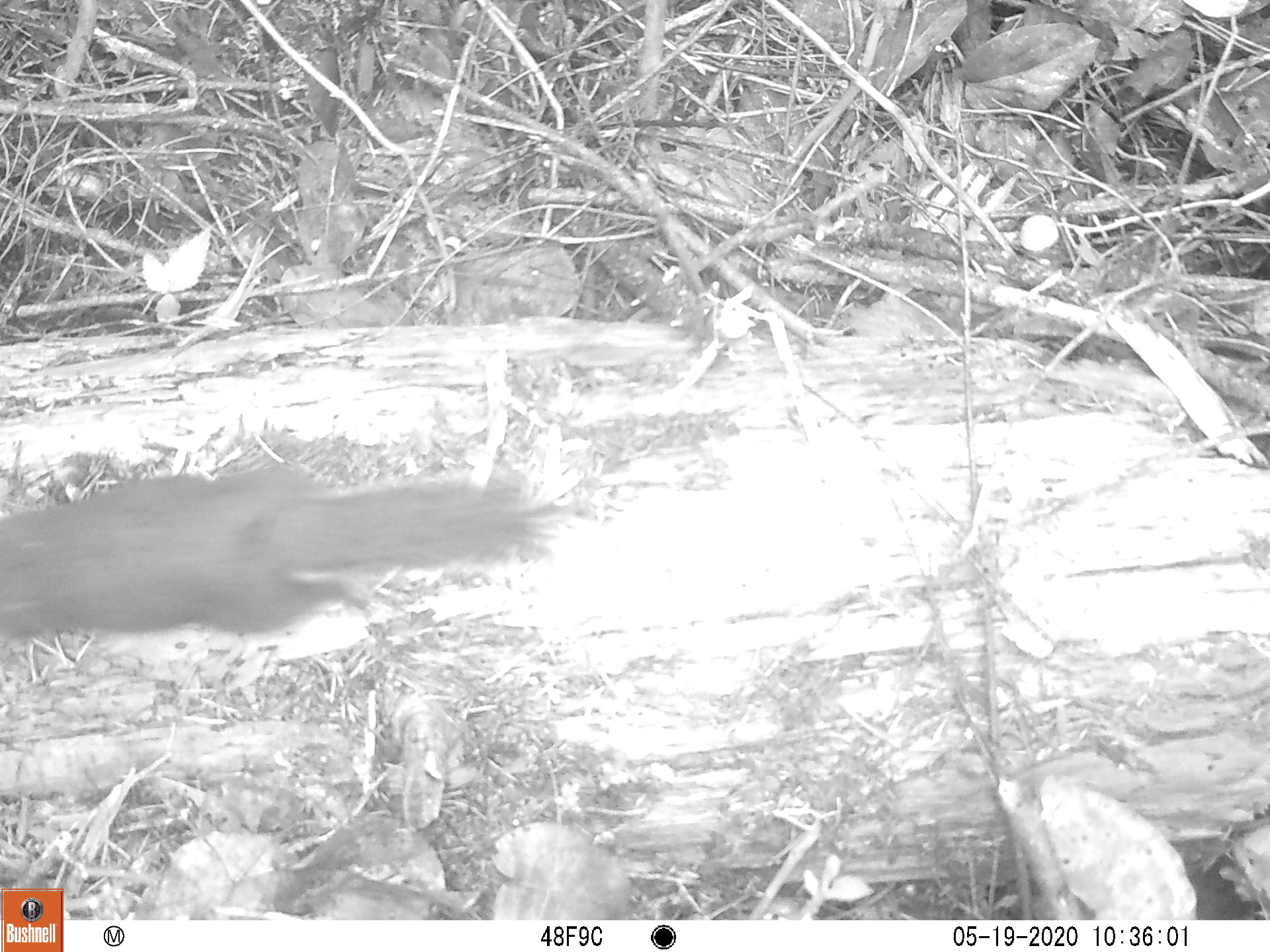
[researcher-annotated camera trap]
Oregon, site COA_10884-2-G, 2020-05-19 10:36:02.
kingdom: Animalia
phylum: Chordata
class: Mammalia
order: Rodentia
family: Sciuridae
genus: Tamiasciurus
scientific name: Tamiasciurus douglasii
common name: douglas squirrel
Douglas squirrel (Tamiasciurus douglasii).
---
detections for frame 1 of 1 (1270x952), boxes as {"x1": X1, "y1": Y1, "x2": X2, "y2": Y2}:
douglas squirrel: {"x1": 0, "y1": 448, "x2": 548, "y2": 671}